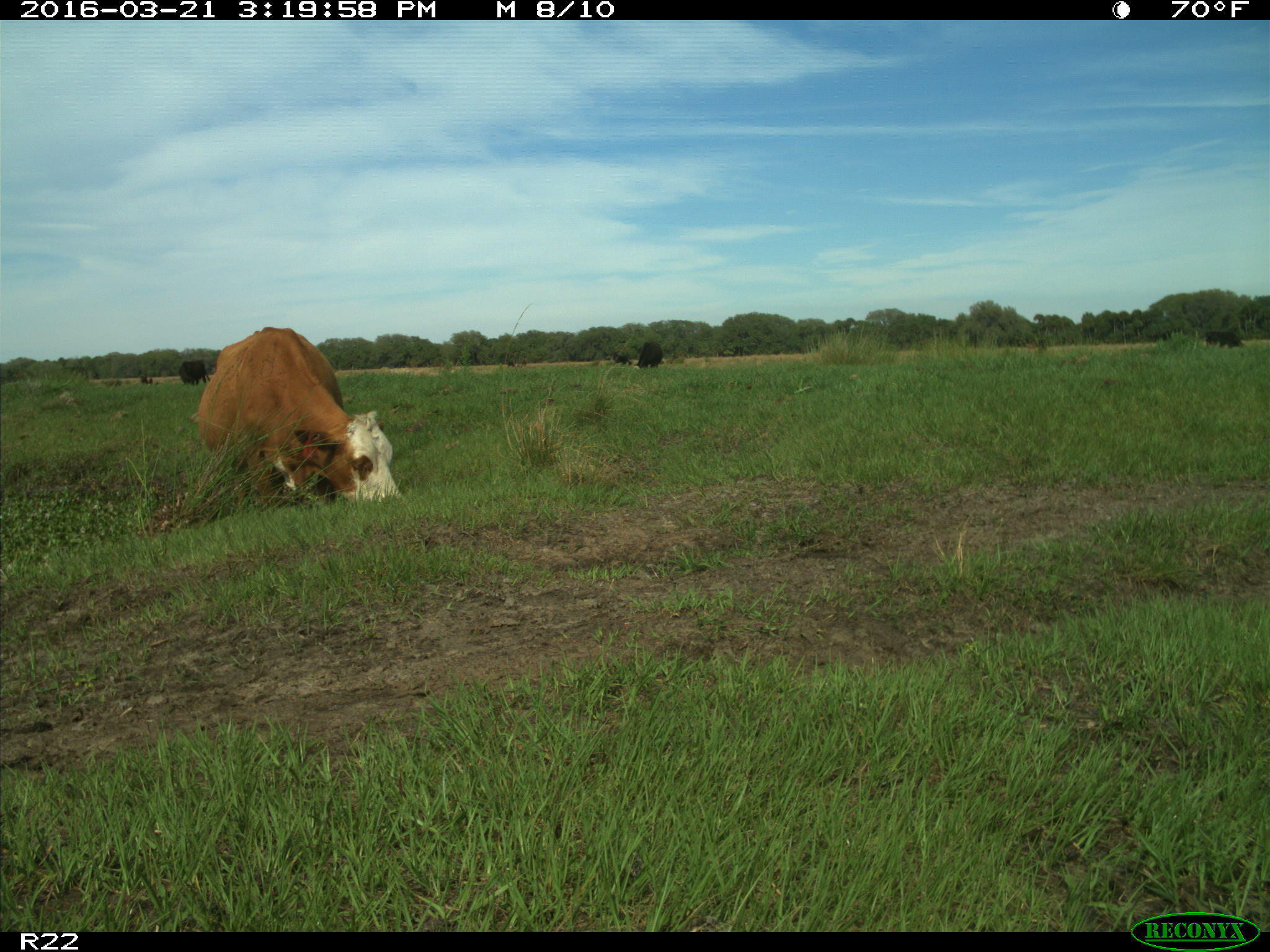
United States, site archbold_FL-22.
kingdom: Animalia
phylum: Chordata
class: Mammalia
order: Artiodactyla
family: Bovidae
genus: Bos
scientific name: Bos taurus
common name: domestic cow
Bos taurus (domestic cow).